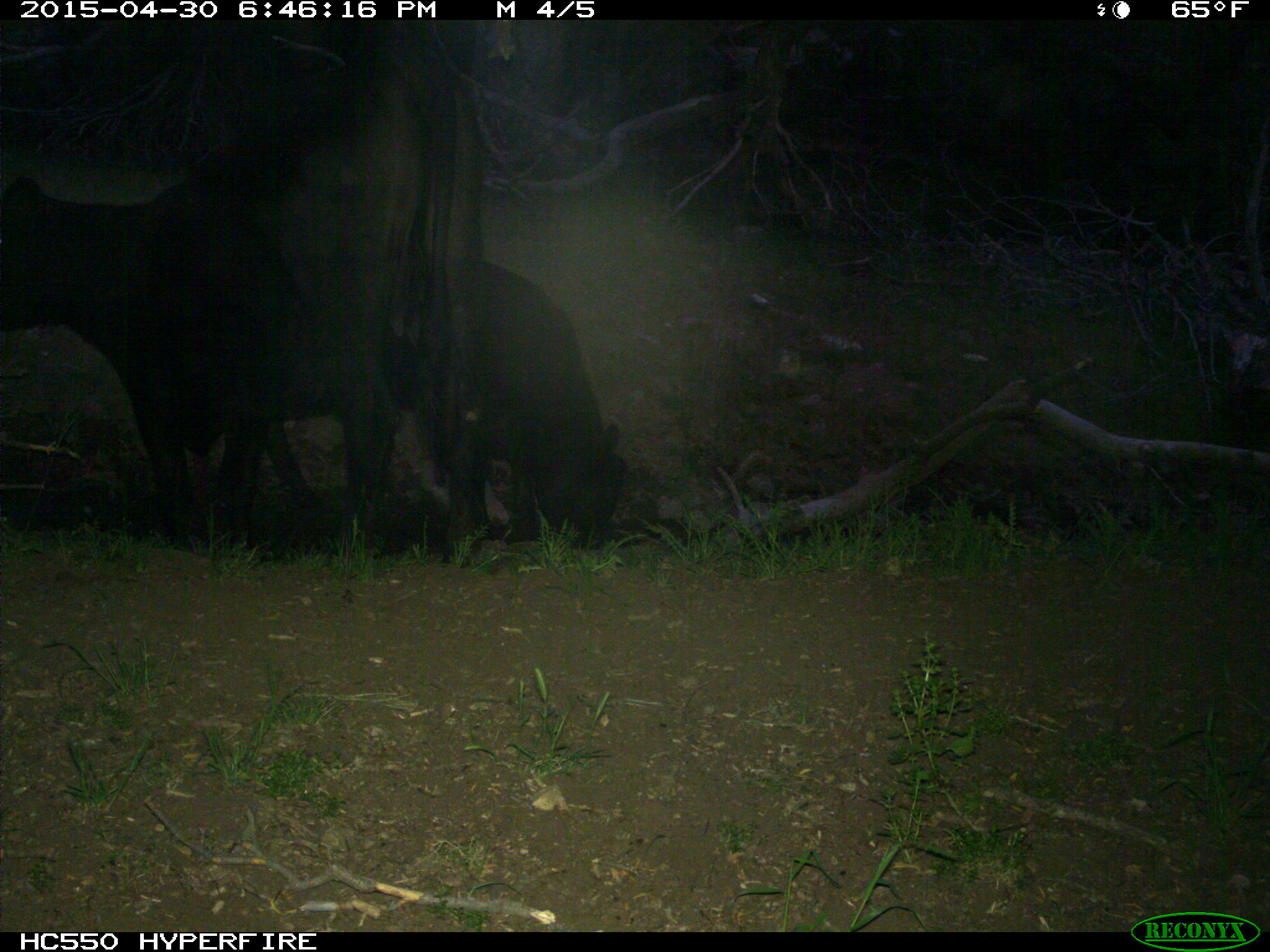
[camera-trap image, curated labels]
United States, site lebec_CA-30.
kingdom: Animalia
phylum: Chordata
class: Mammalia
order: Artiodactyla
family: Bovidae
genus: Bos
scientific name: Bos taurus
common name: domestic cow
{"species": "Bos taurus (domestic cow)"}